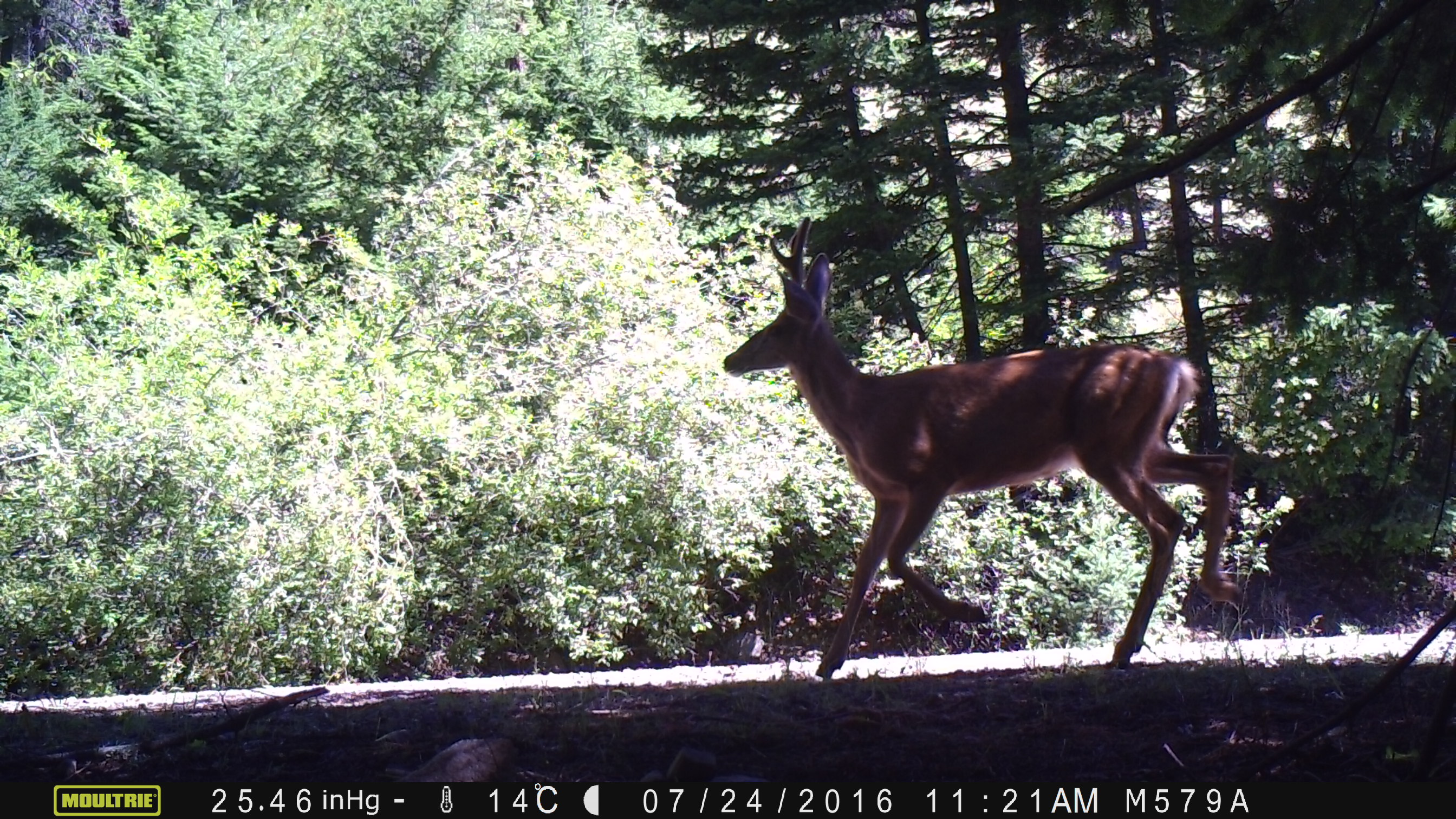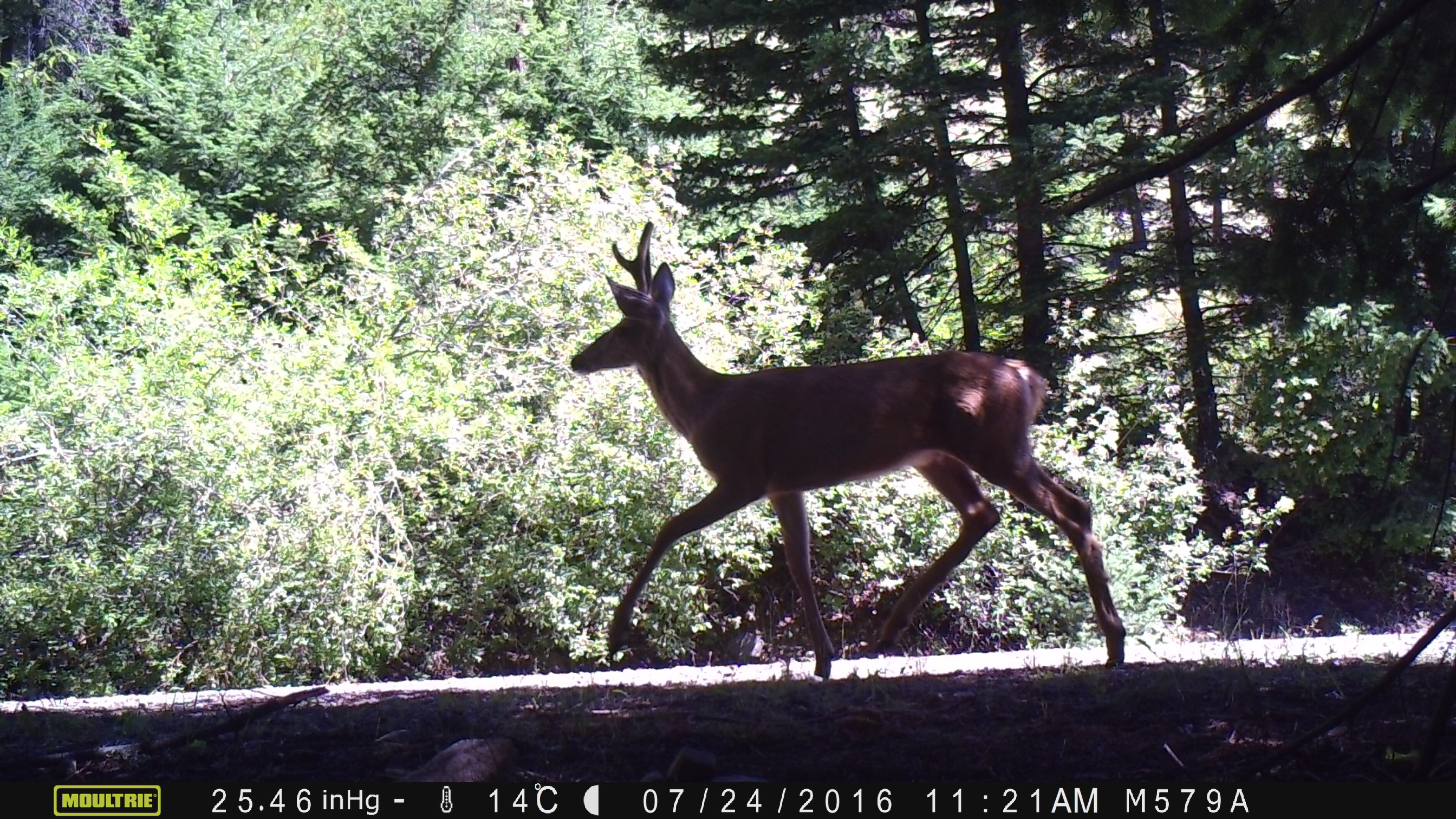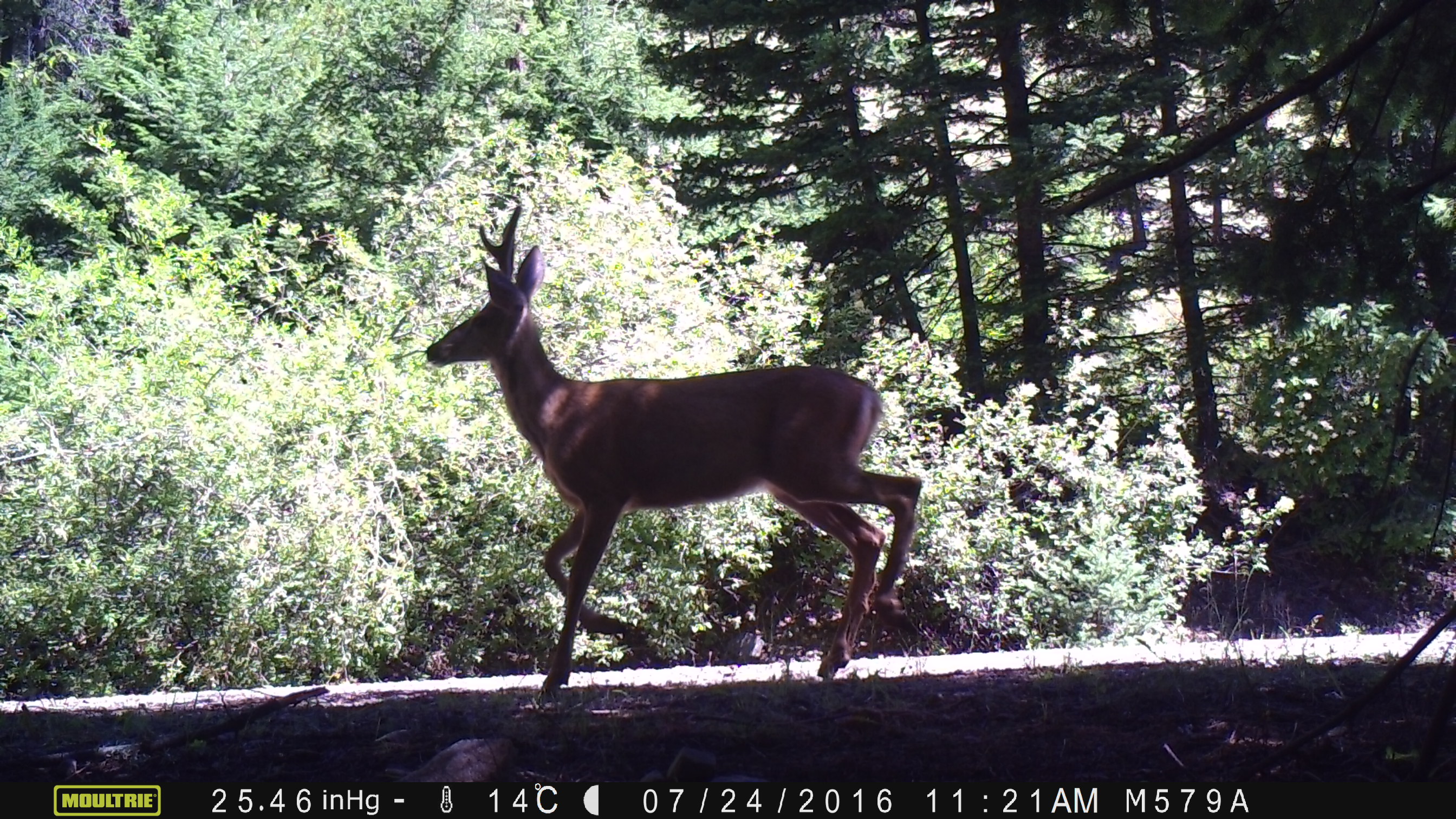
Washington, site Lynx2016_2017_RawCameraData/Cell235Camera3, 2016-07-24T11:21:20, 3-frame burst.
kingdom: Animalia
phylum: Chordata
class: Mammalia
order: Artiodactyla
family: Cervidae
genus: Odocoileus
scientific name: Odocoileus hemionus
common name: mule deer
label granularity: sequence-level